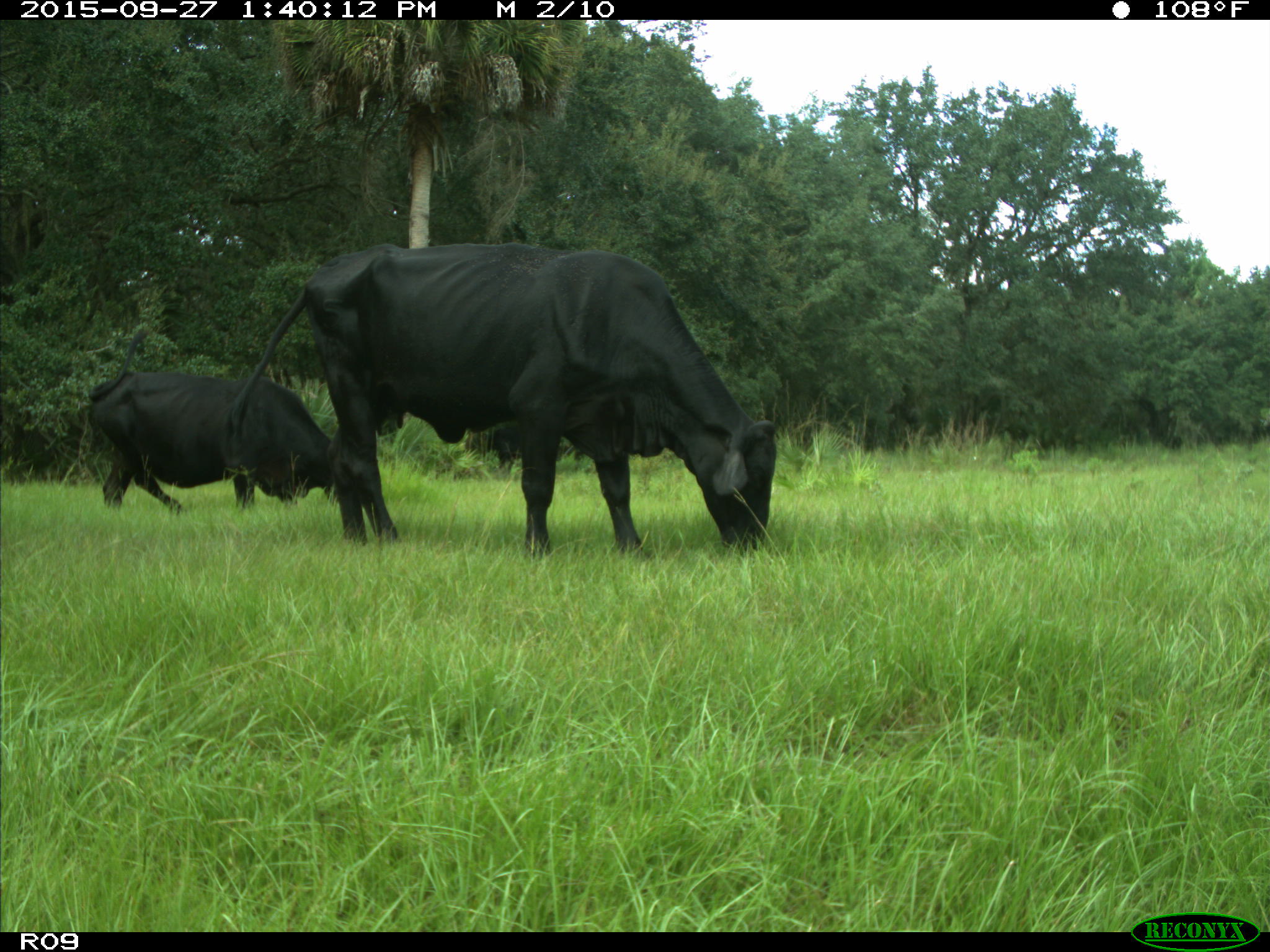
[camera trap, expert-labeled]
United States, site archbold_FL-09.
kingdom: Animalia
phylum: Chordata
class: Mammalia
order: Artiodactyla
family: Bovidae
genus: Bos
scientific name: Bos taurus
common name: domestic cow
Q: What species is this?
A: Bos taurus (domestic cow).